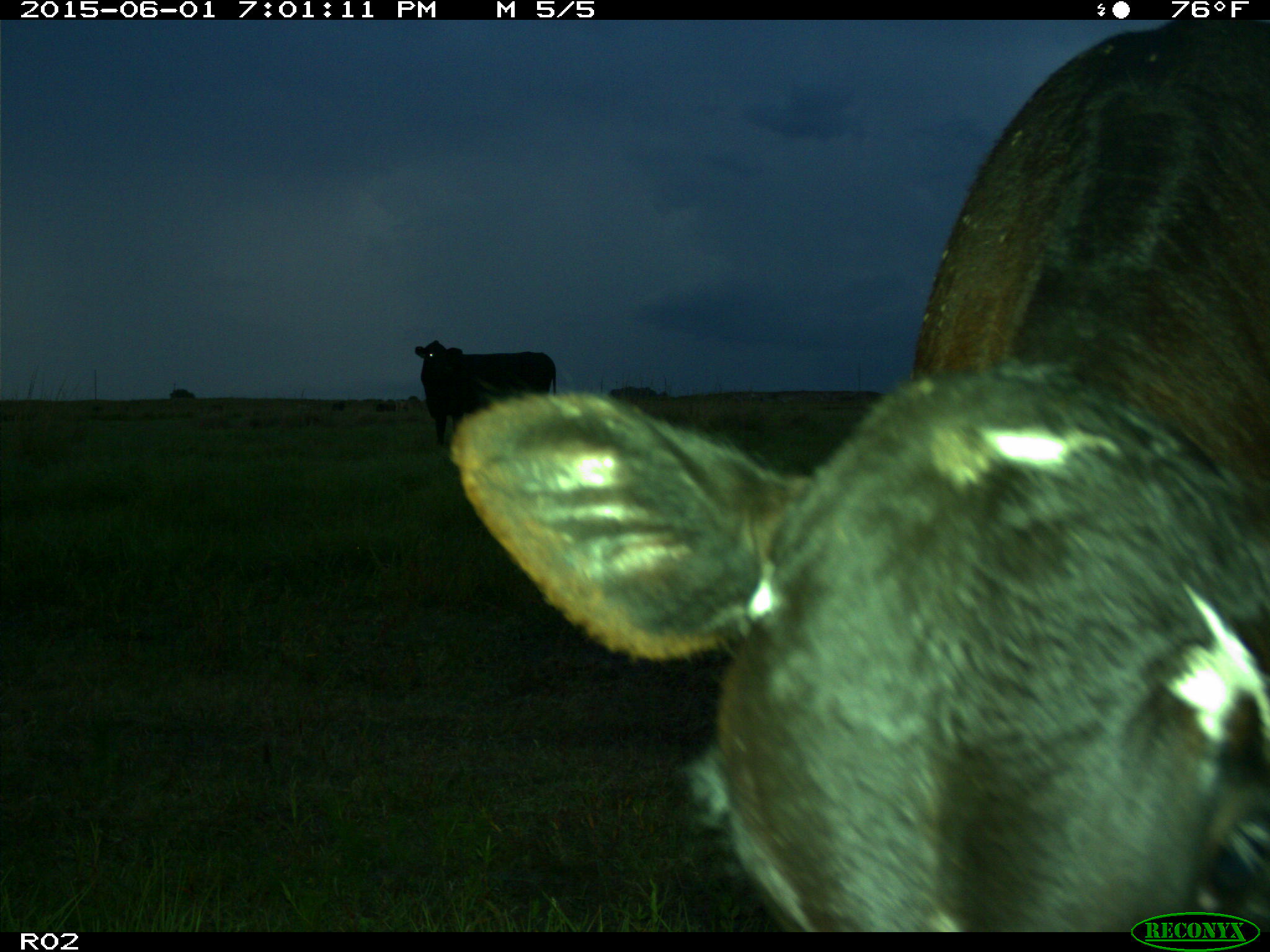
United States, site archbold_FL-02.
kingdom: Animalia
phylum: Chordata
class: Mammalia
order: Artiodactyla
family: Bovidae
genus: Bos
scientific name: Bos taurus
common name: domestic cow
Bos taurus (domestic cow).